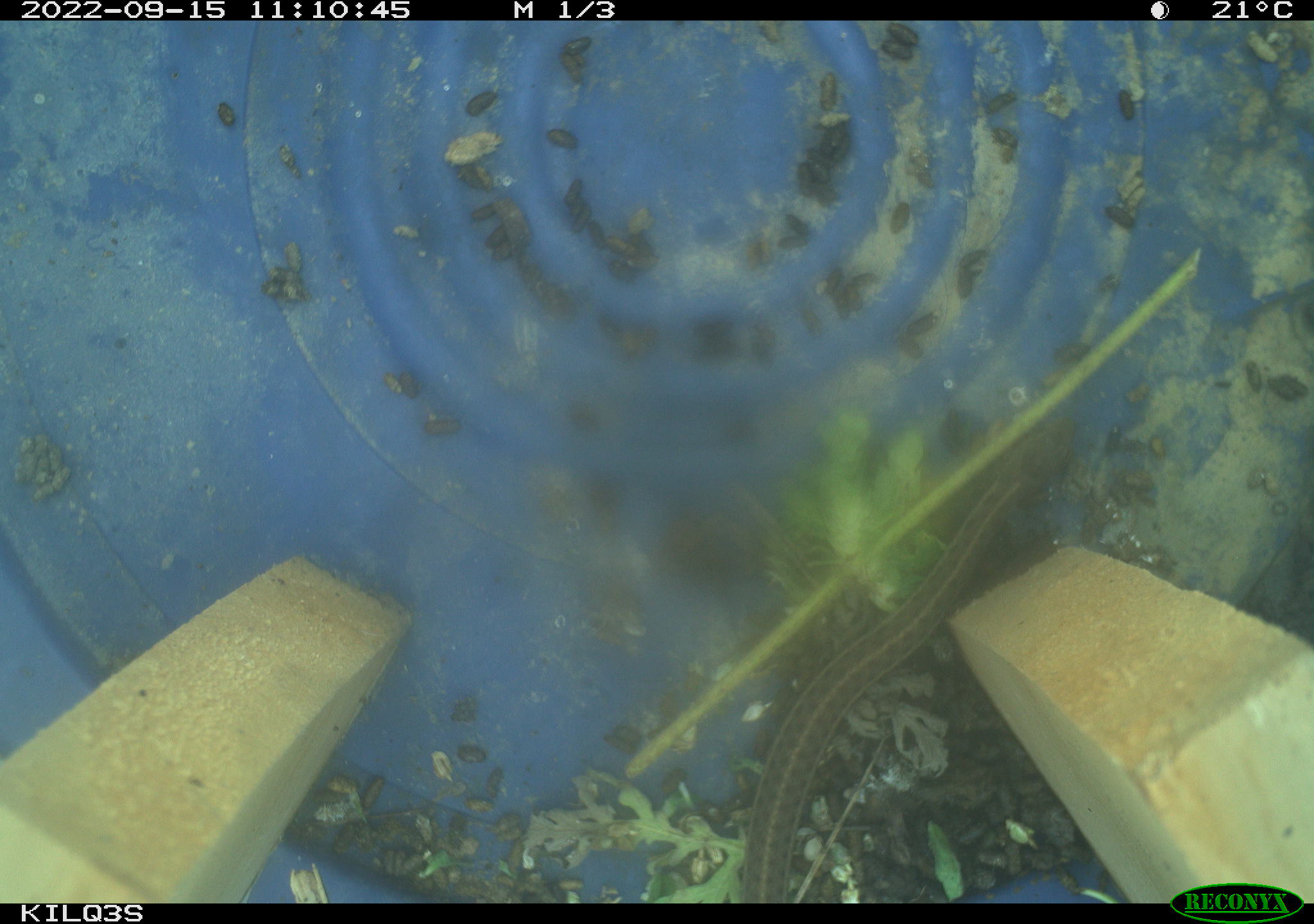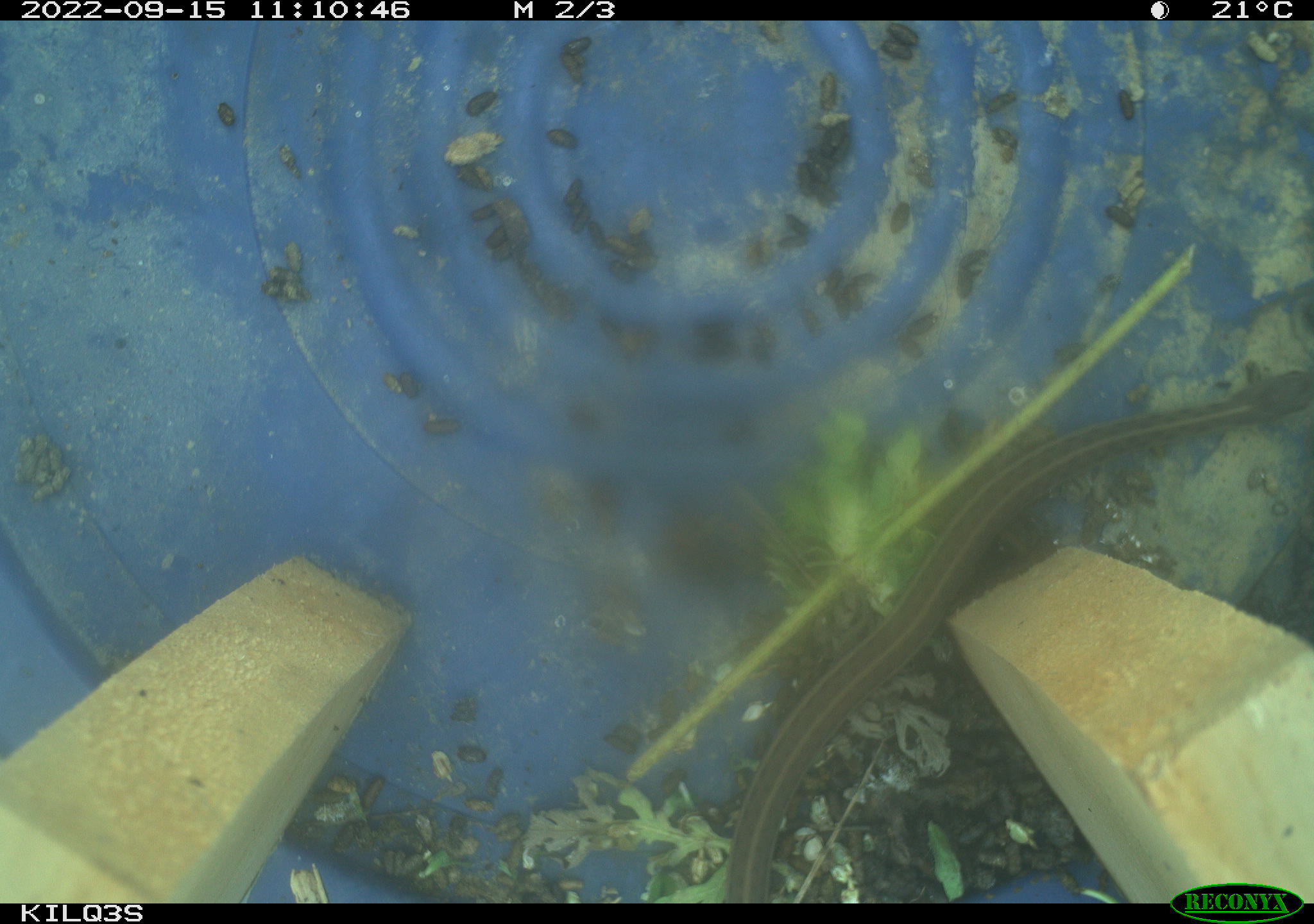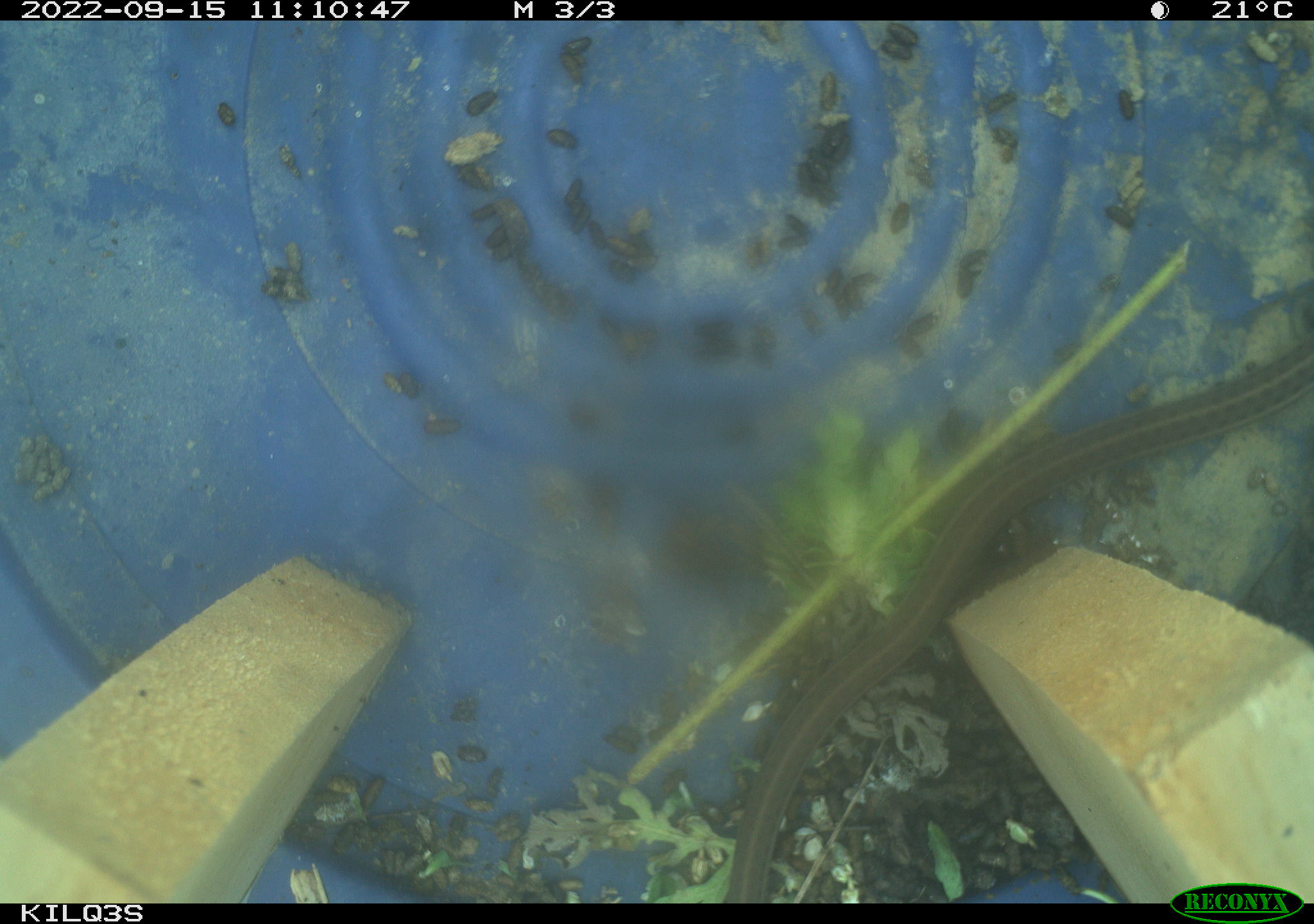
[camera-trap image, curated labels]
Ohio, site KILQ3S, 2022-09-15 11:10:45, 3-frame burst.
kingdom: Animalia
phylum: Chordata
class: Reptilia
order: Squamata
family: Colubridae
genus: Thamnophis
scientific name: Thamnophis sirtalis sirtalis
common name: eastern gartersnake